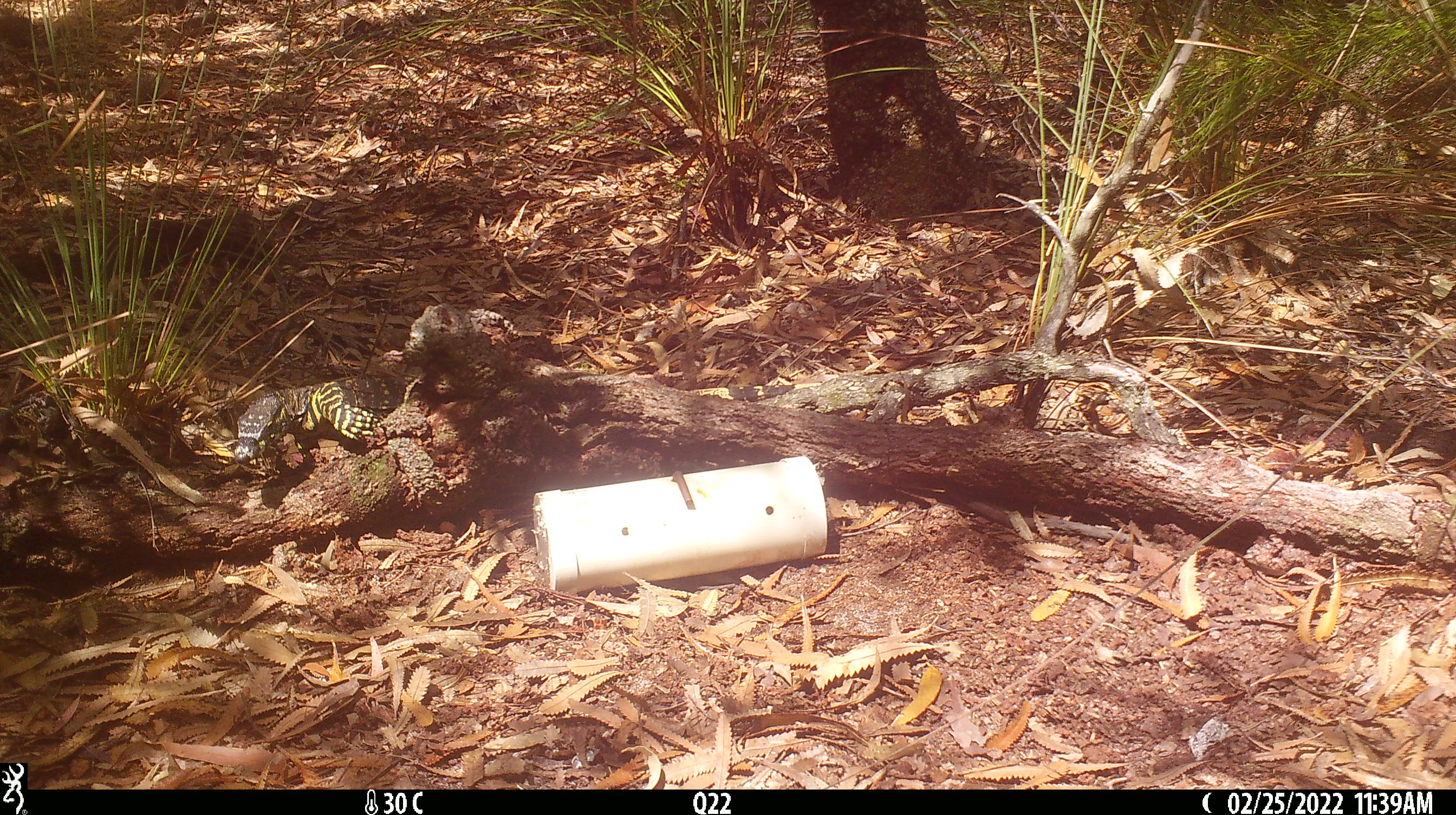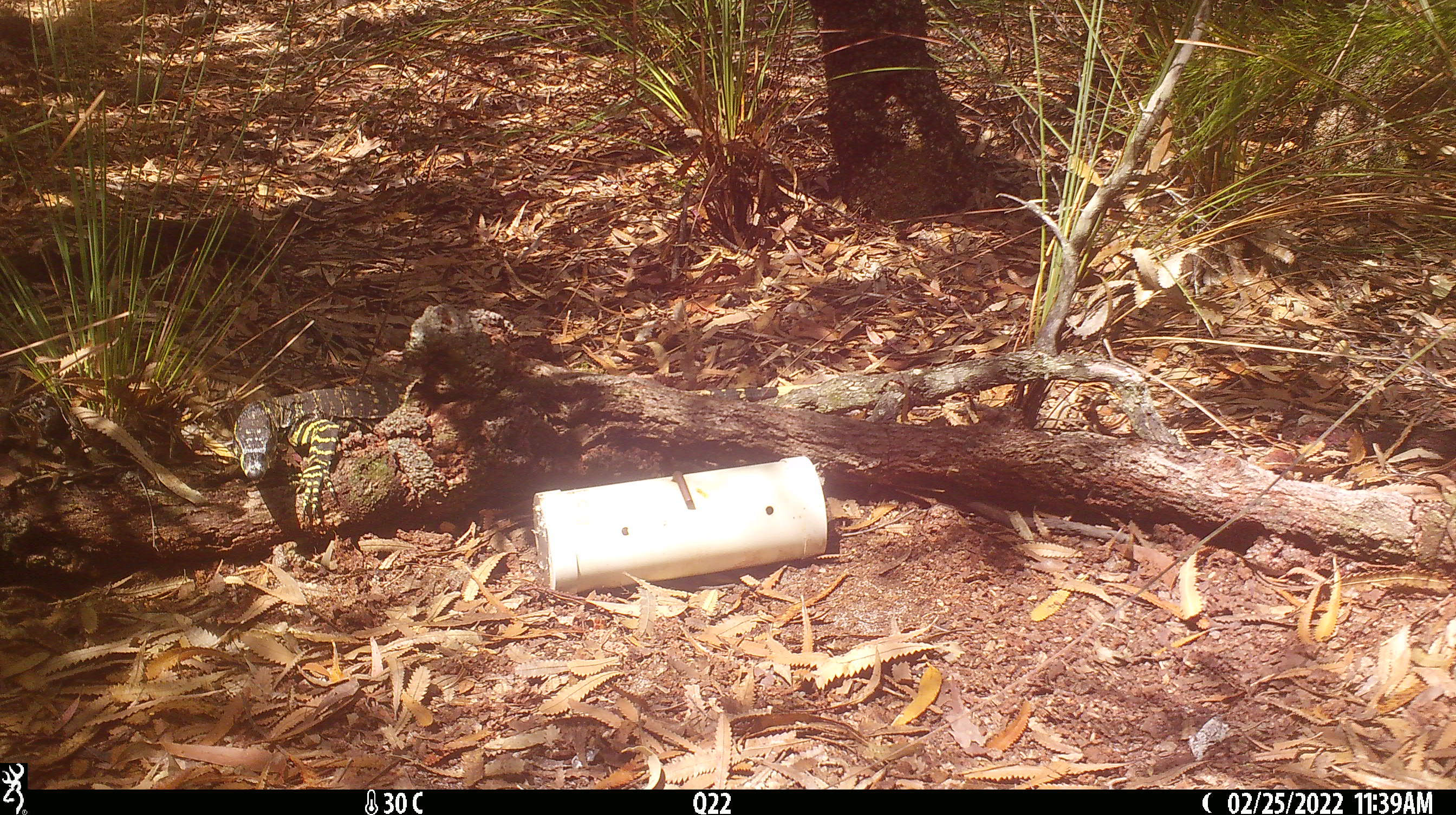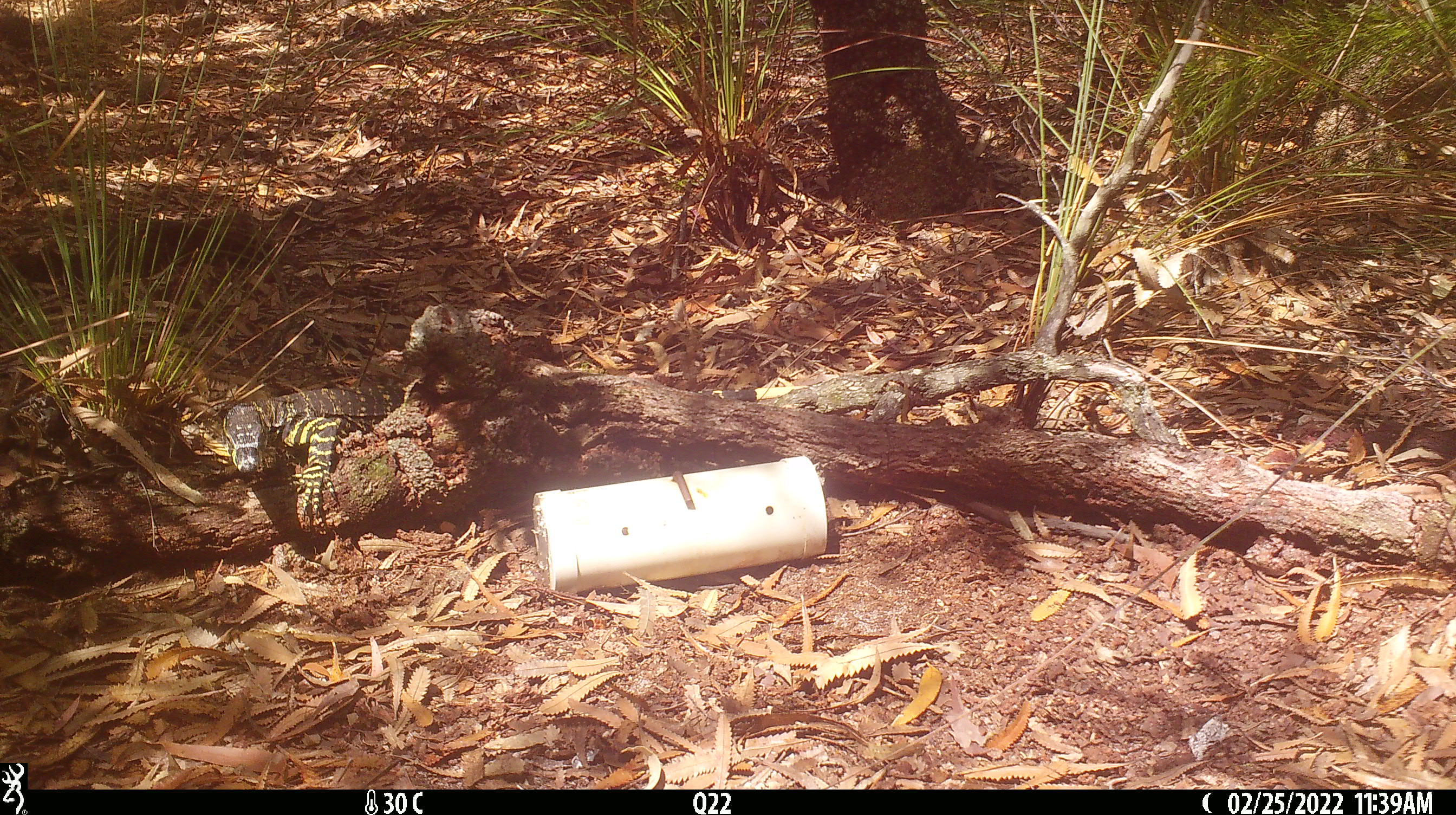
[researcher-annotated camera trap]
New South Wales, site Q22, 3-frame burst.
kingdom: Animalia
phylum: Chordata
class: Reptilia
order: Squamata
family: Varanidae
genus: Varanus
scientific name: Varanus varius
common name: lace monitor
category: goanna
Goanna (lace monitor) (Varanus varius).